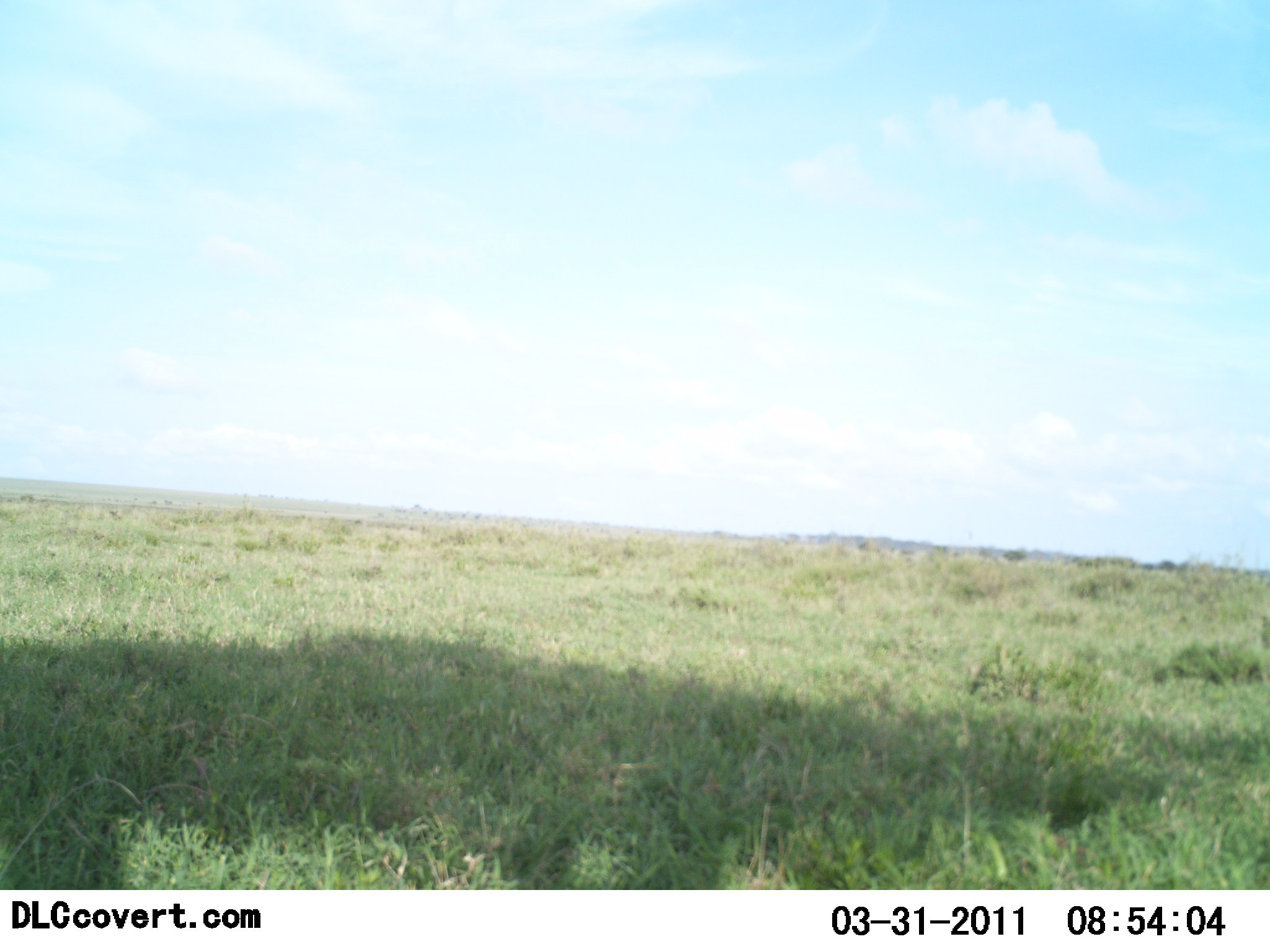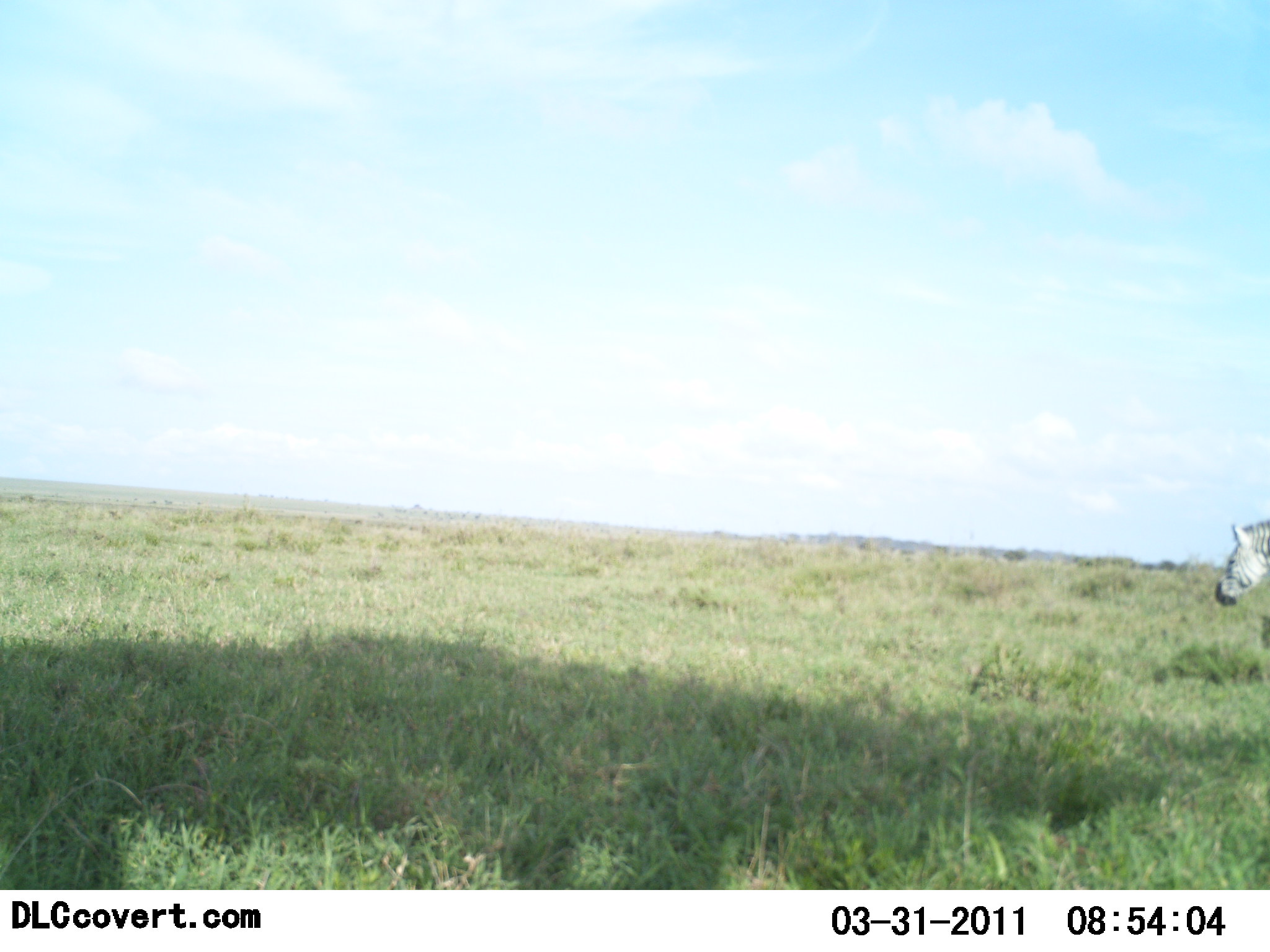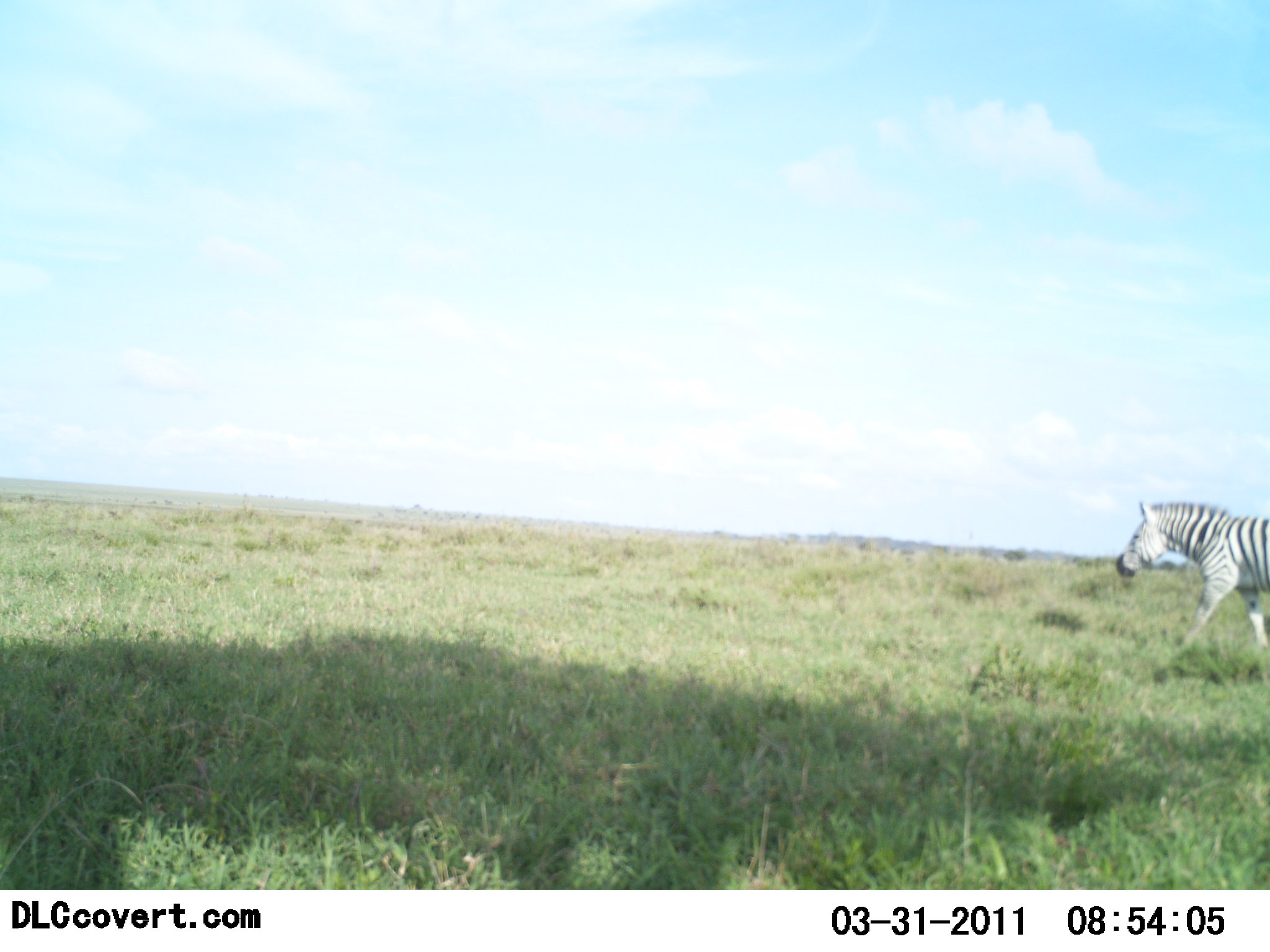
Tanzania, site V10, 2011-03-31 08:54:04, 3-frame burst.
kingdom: Animalia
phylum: Chordata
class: Mammalia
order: Perissodactyla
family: Equidae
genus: Equus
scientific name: Equus quagga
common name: plains zebra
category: zebra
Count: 1.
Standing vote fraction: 0%.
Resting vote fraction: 0%.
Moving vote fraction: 100%.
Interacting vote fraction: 0%.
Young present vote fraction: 0%.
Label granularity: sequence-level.